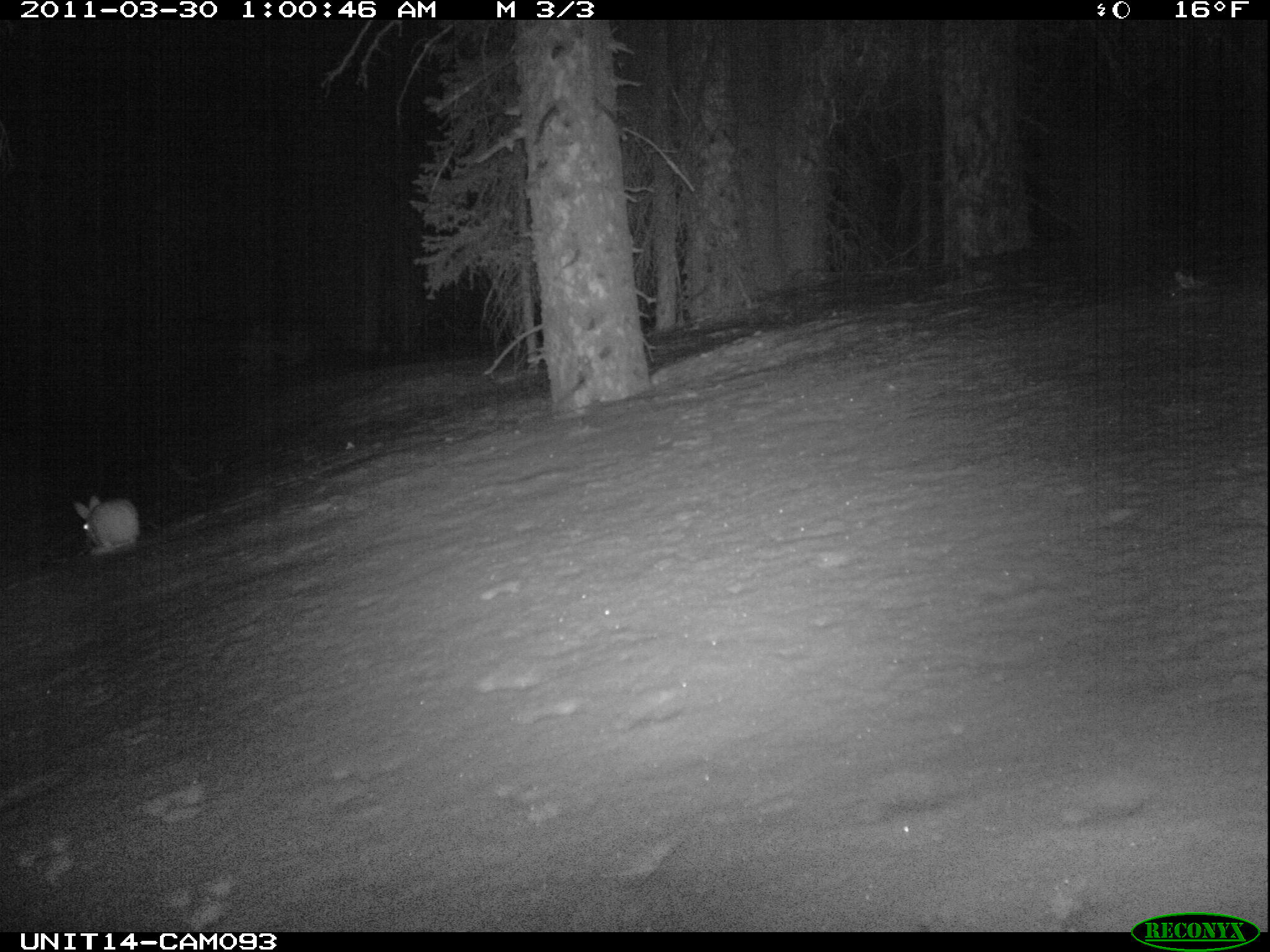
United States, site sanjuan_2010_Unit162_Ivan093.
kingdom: Animalia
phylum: Chordata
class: Mammalia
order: Lagomorpha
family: Leporidae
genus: Lepus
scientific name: Lepus americanus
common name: snowshoe hare